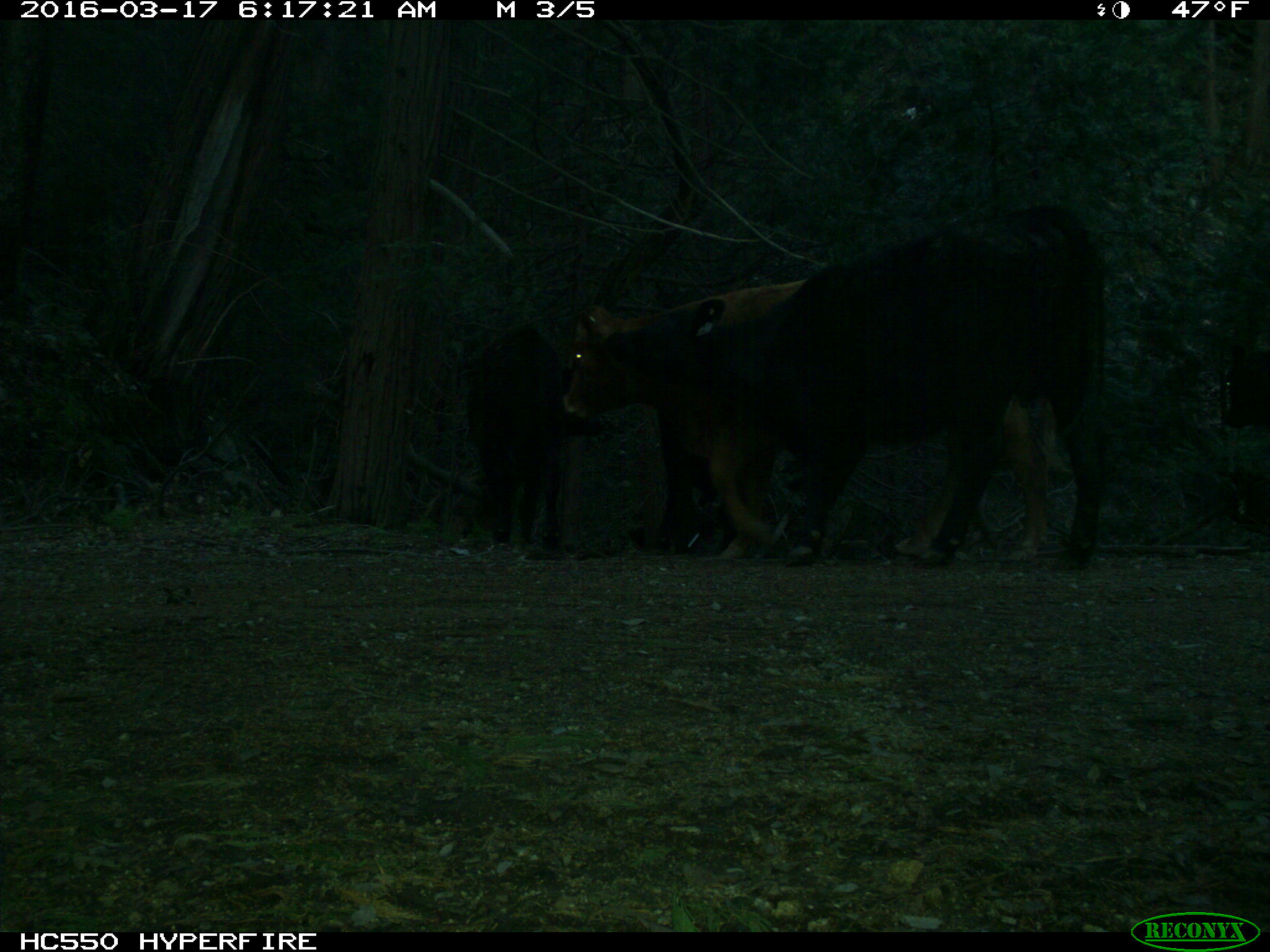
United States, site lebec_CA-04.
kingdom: Animalia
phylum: Chordata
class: Mammalia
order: Artiodactyla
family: Bovidae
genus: Bos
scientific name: Bos taurus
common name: domestic cow